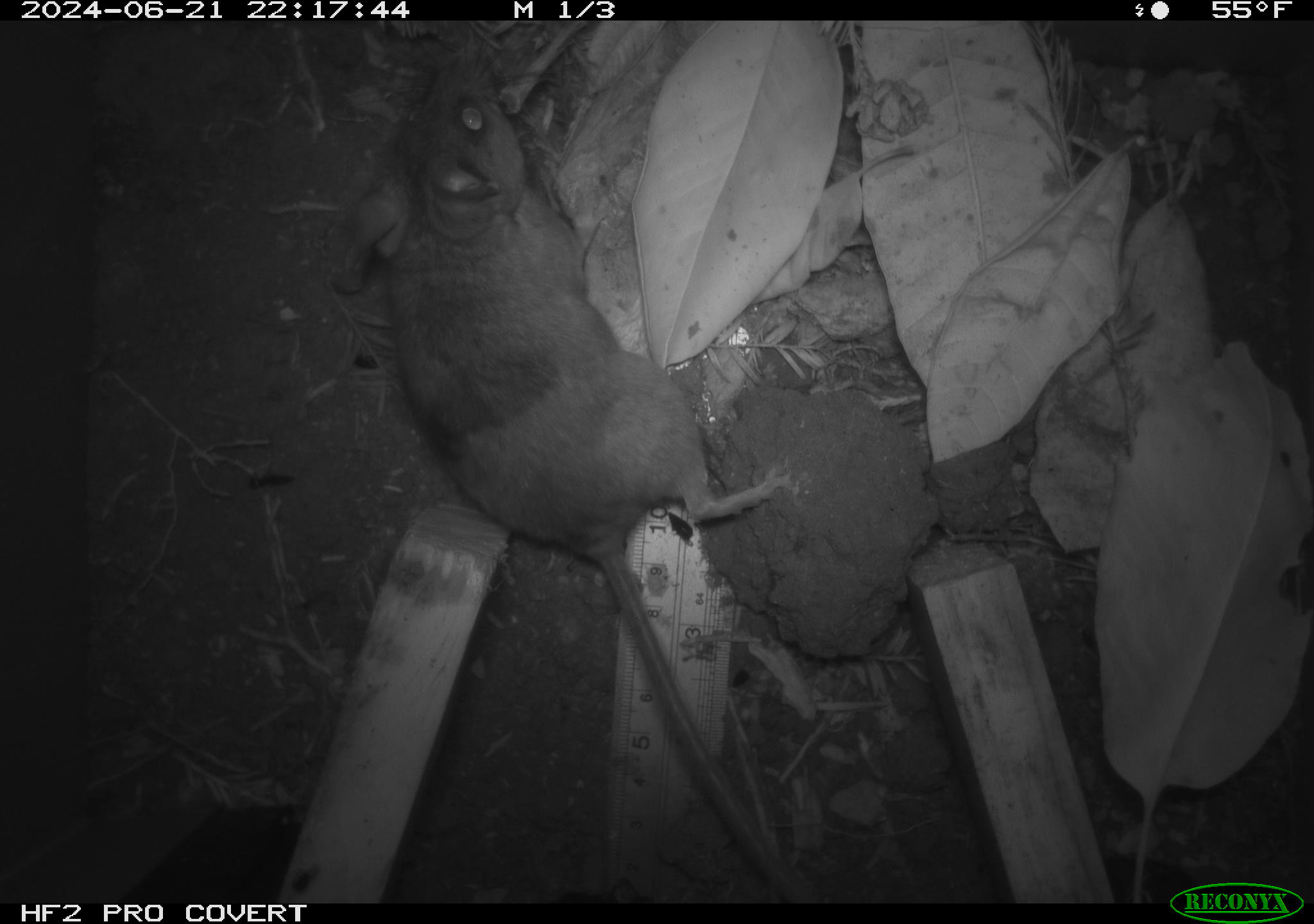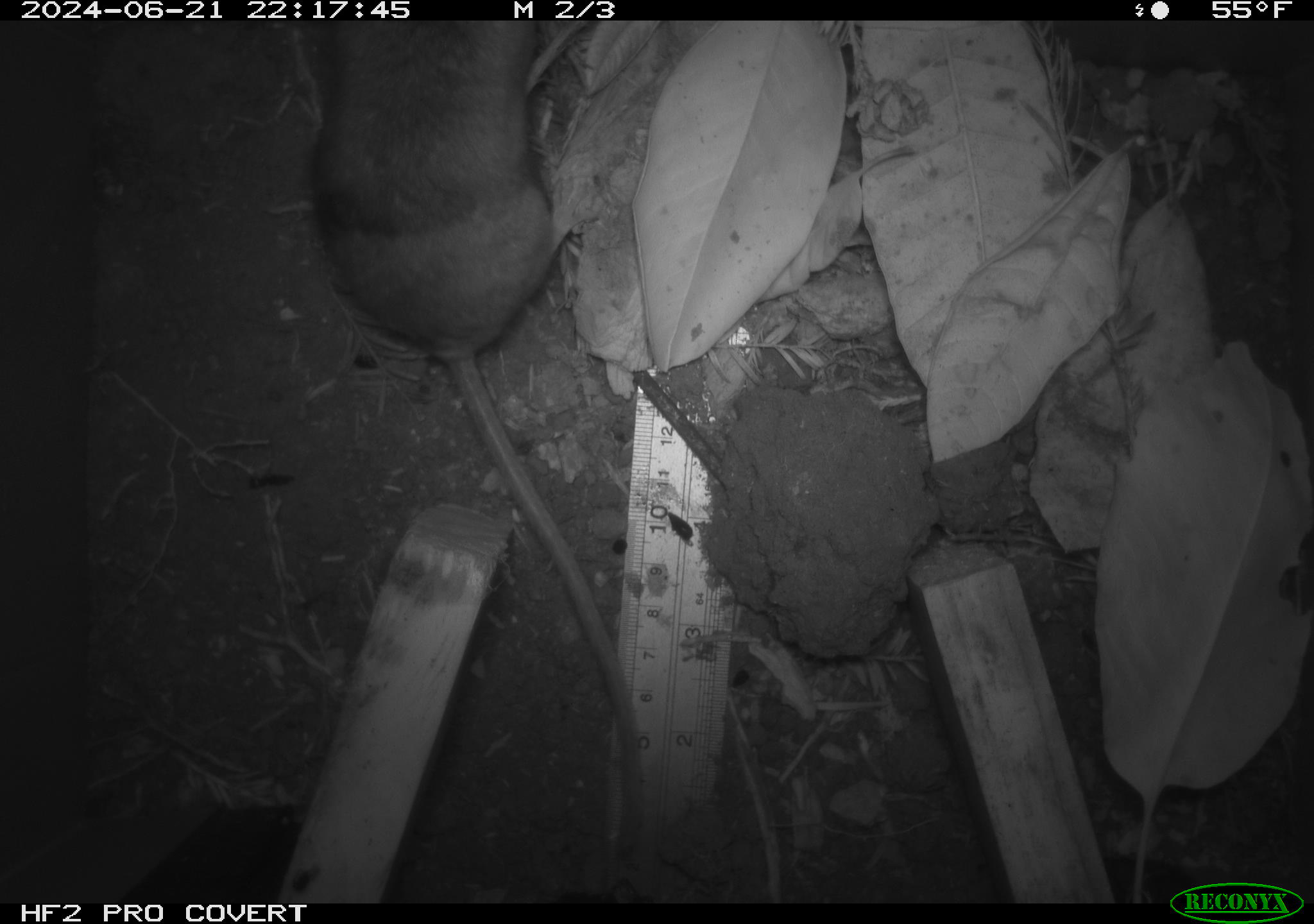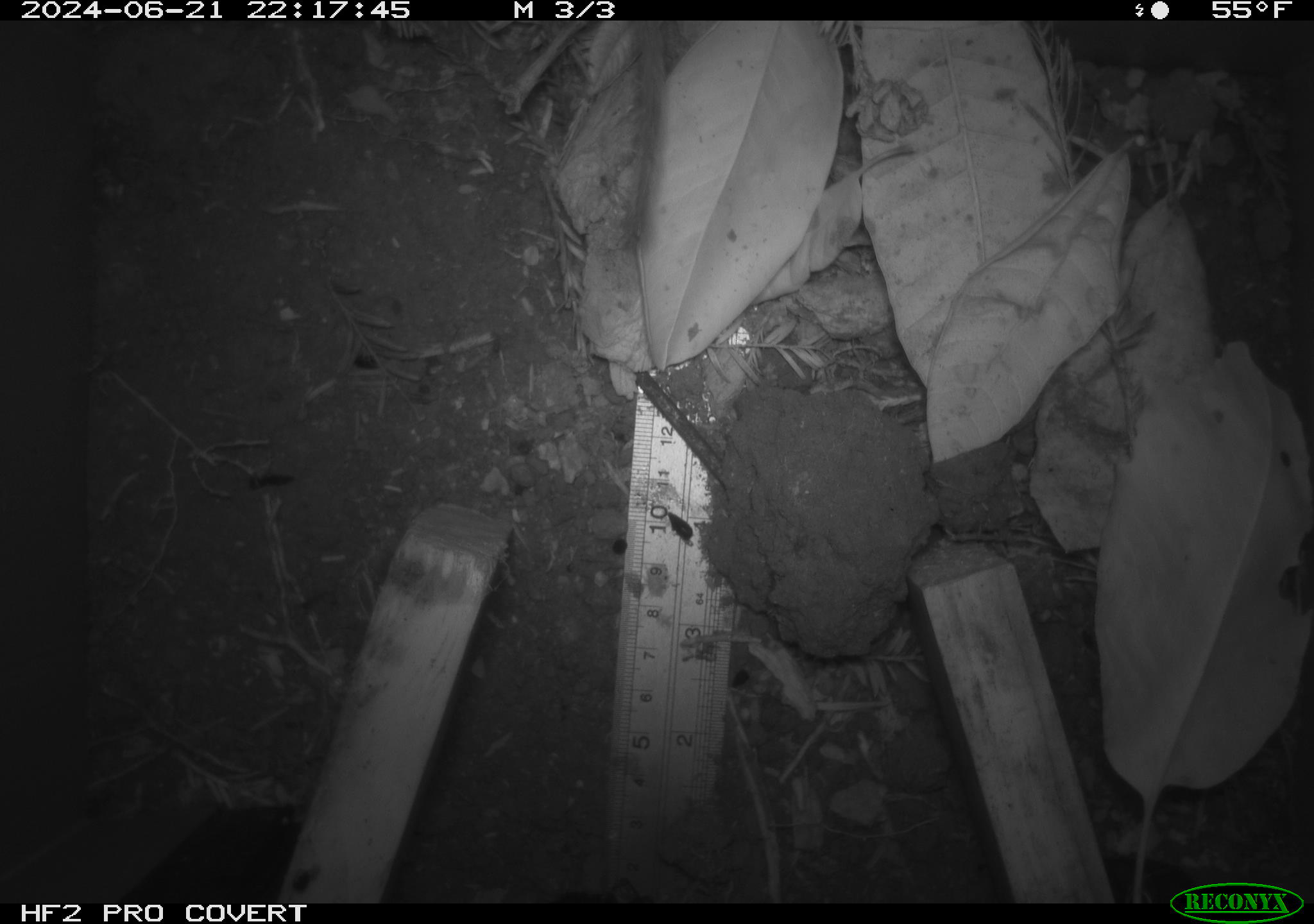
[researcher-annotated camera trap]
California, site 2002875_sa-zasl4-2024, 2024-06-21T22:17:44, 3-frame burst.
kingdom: Animalia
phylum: Chordata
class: Mammalia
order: Rodentia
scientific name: Rodentia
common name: rodent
Rodent (Rodentia).